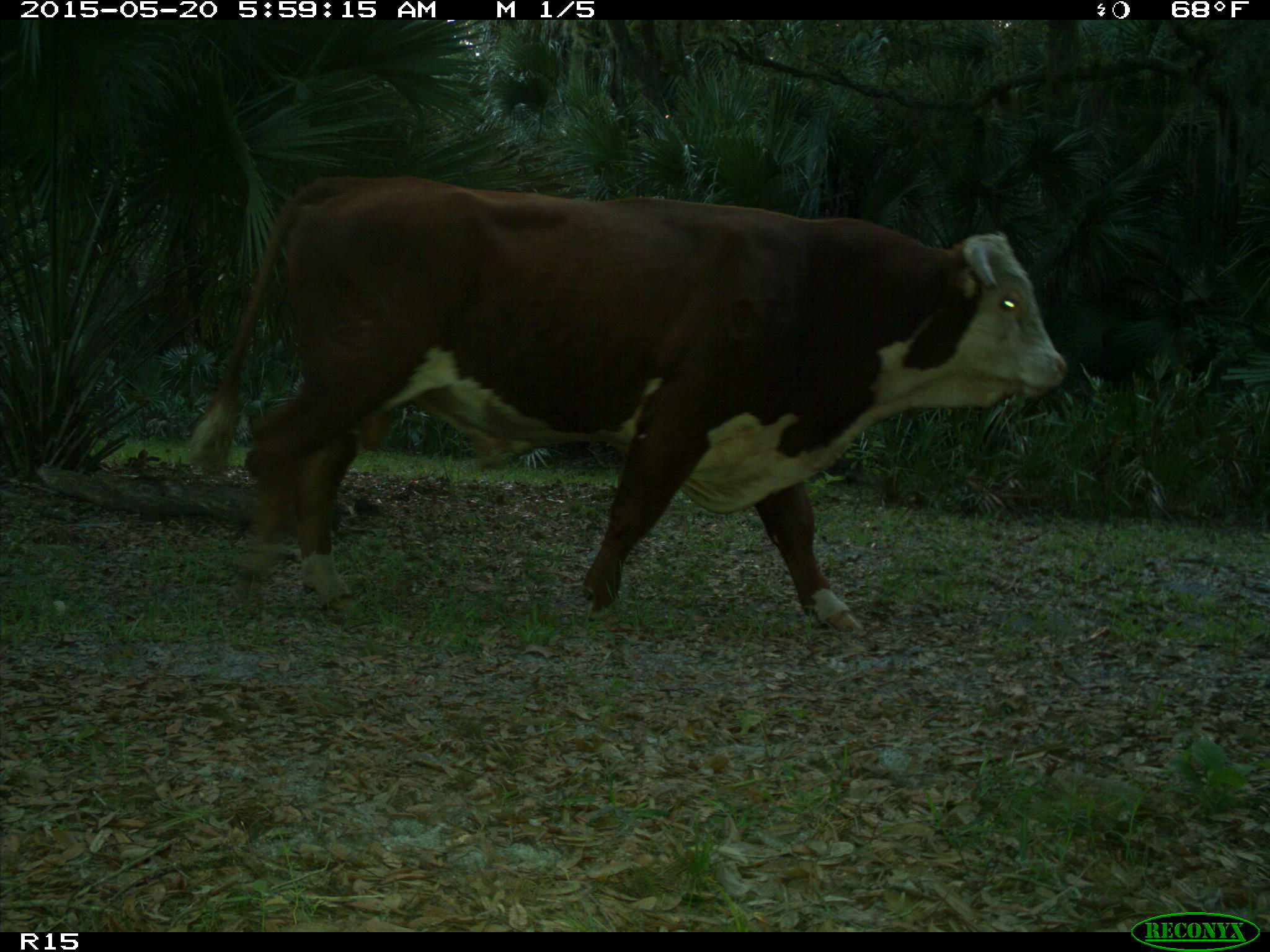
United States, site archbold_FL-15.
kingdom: Animalia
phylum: Chordata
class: Mammalia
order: Artiodactyla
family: Bovidae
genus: Bos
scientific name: Bos taurus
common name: domestic cow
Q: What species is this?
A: Bos taurus (domestic cow).